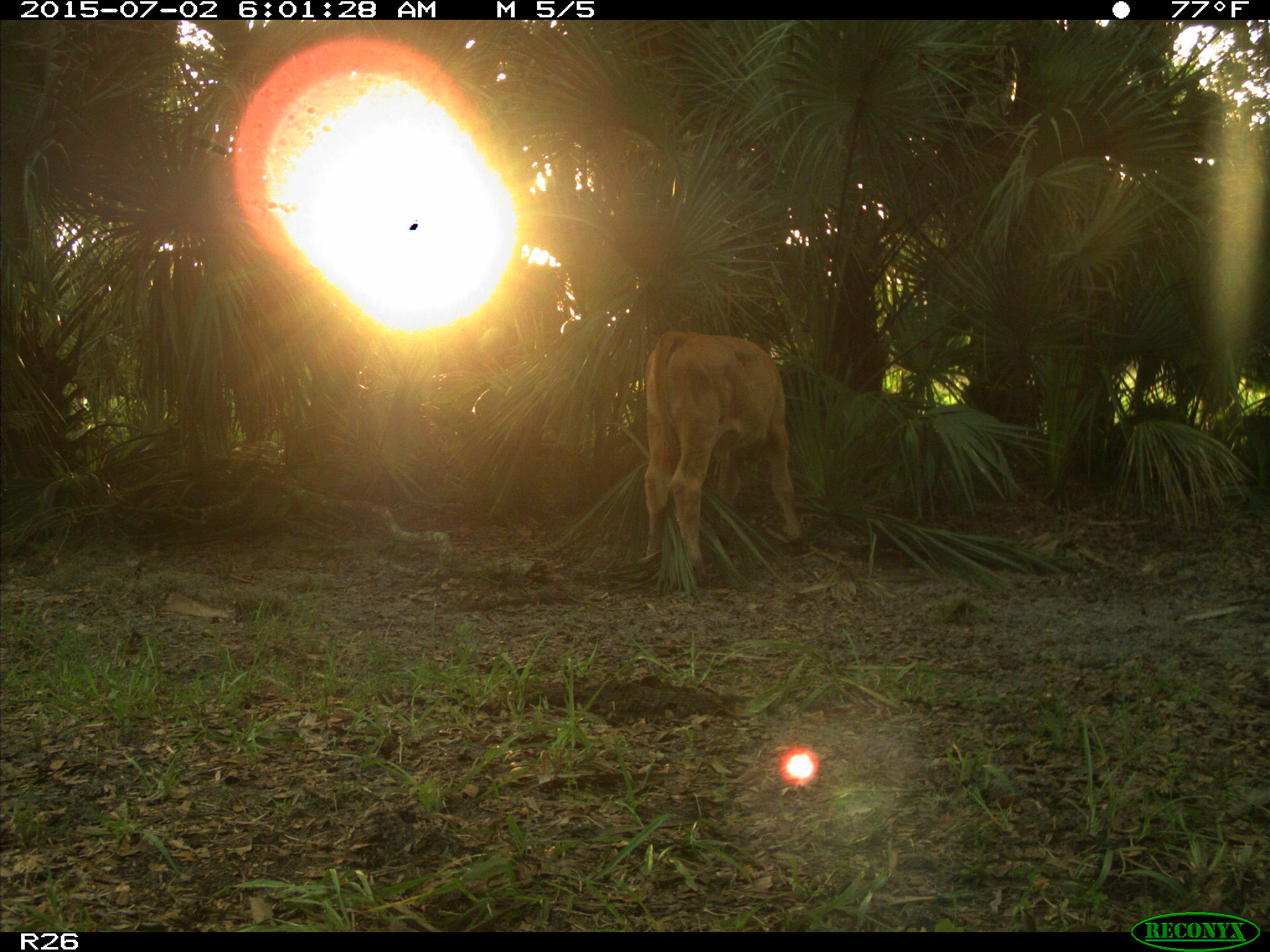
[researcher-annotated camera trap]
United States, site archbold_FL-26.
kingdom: Animalia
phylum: Chordata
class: Mammalia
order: Artiodactyla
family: Bovidae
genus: Bos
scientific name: Bos taurus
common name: domestic cow